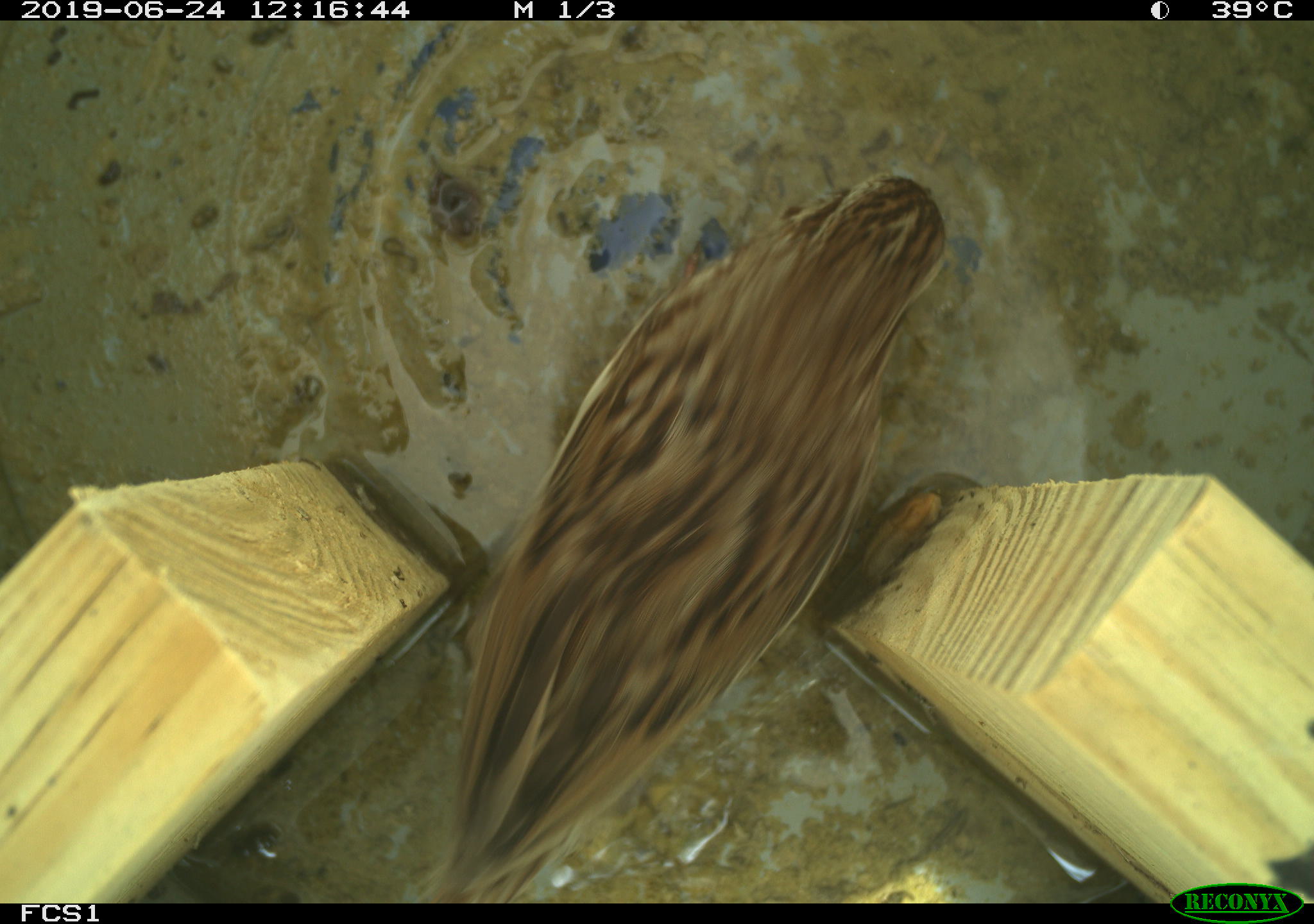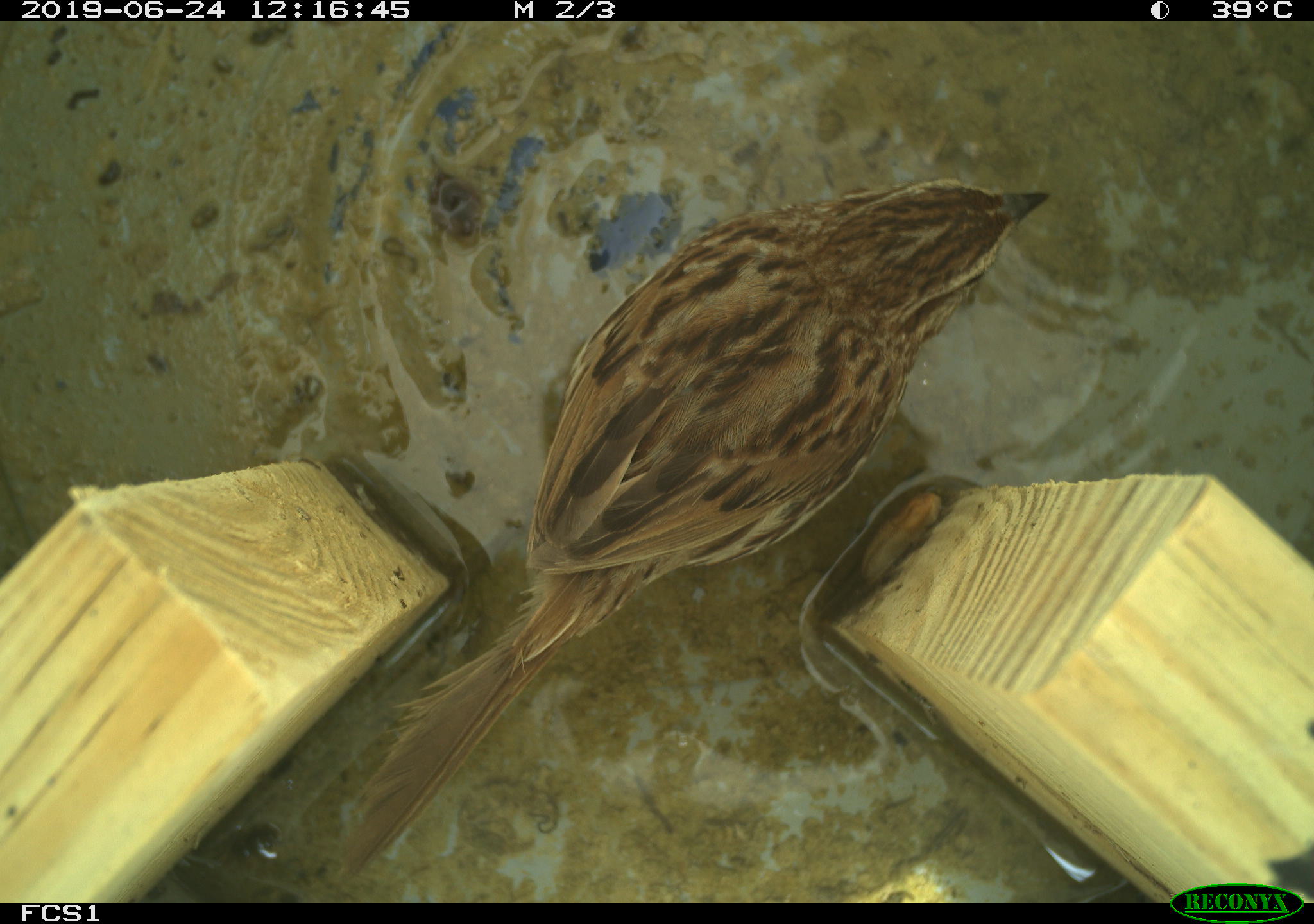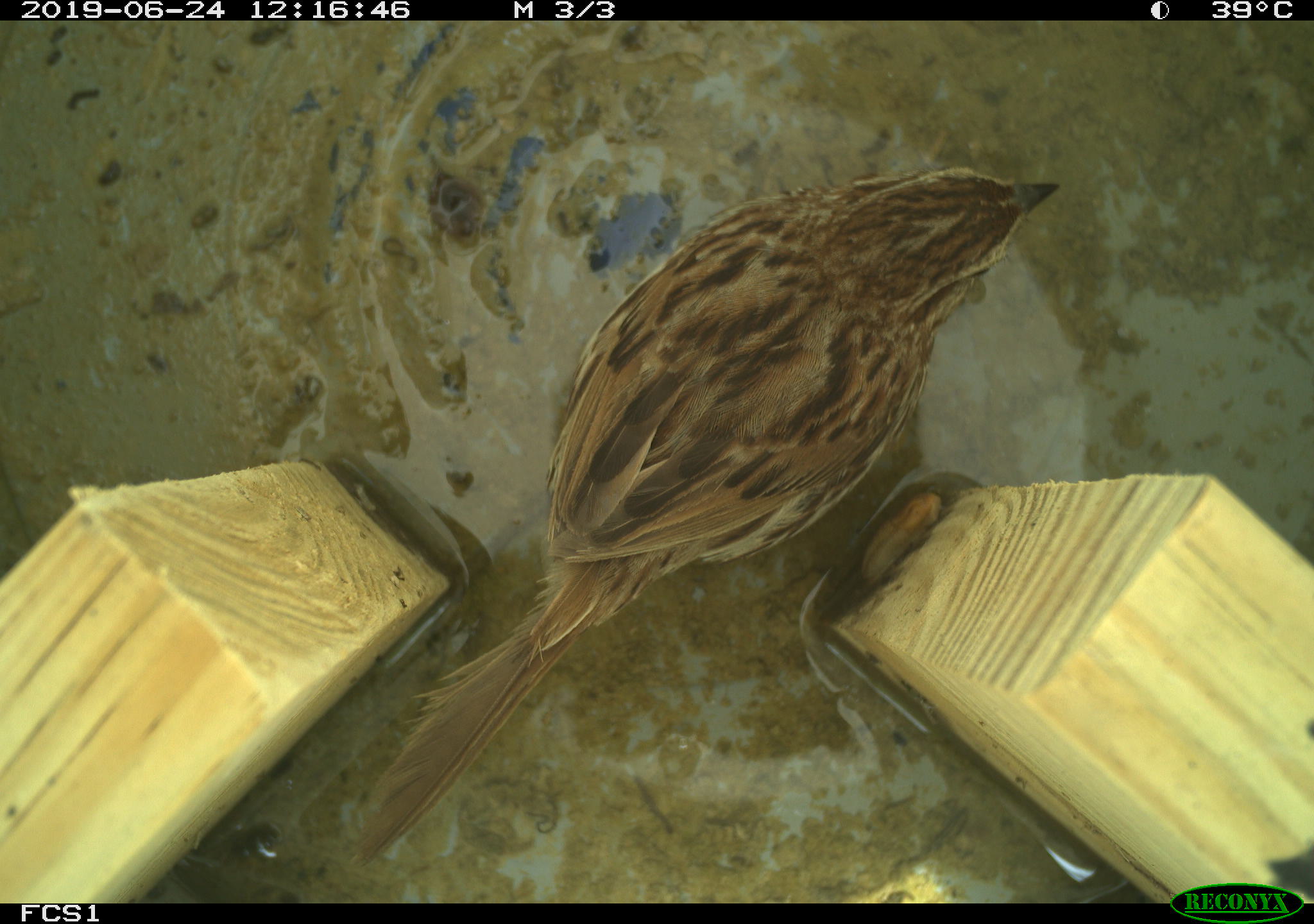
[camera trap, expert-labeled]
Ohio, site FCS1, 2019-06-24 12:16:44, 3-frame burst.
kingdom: Animalia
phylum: Chordata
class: Aves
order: Passeriformes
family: Passerellidae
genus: Melospiza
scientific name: Melospiza melodia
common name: song sparrow